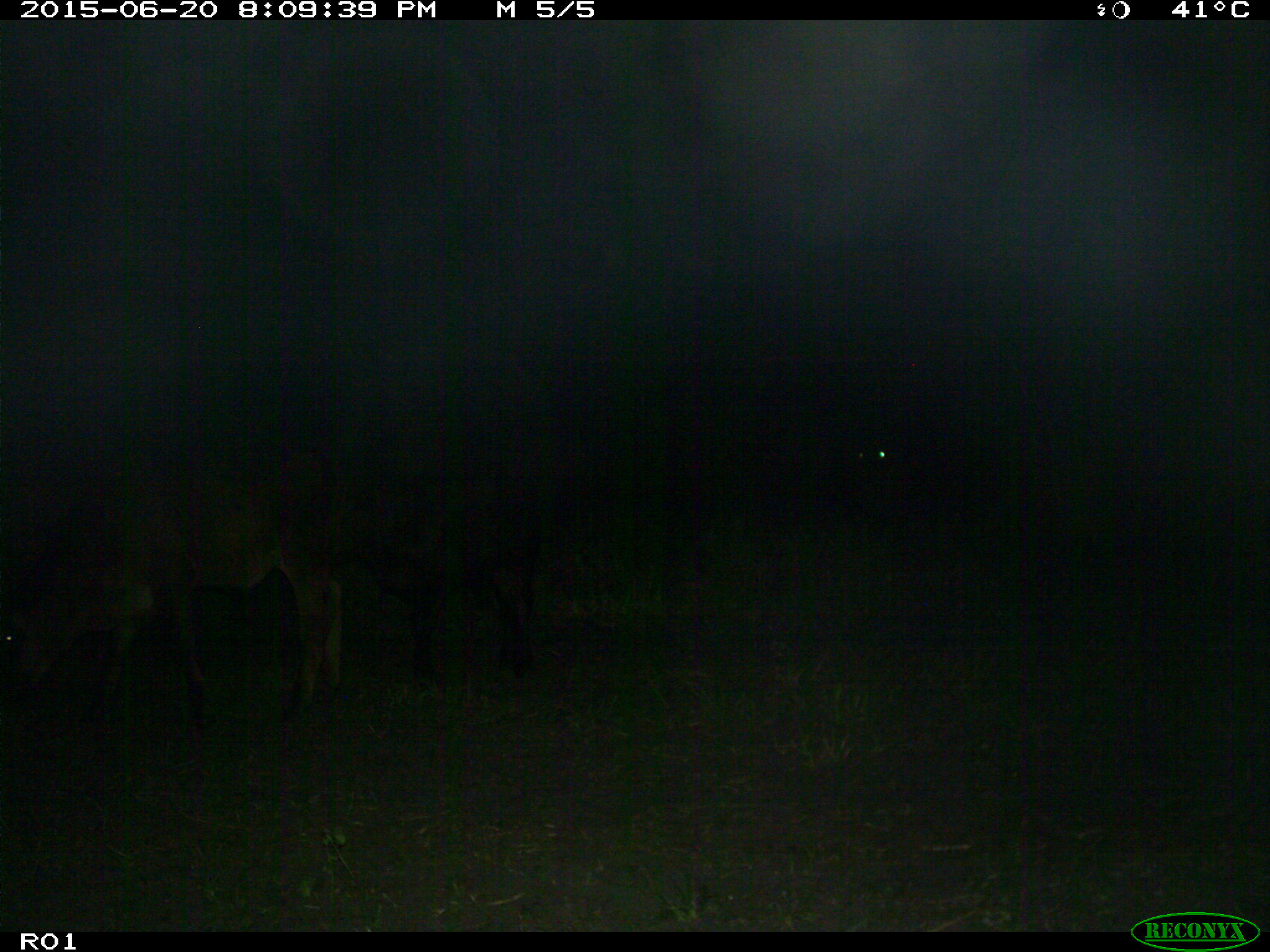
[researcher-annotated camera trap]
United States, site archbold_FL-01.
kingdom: Animalia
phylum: Chordata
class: Mammalia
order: Artiodactyla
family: Bovidae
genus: Bos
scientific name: Bos taurus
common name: domestic cow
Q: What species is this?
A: Bos taurus (domestic cow).